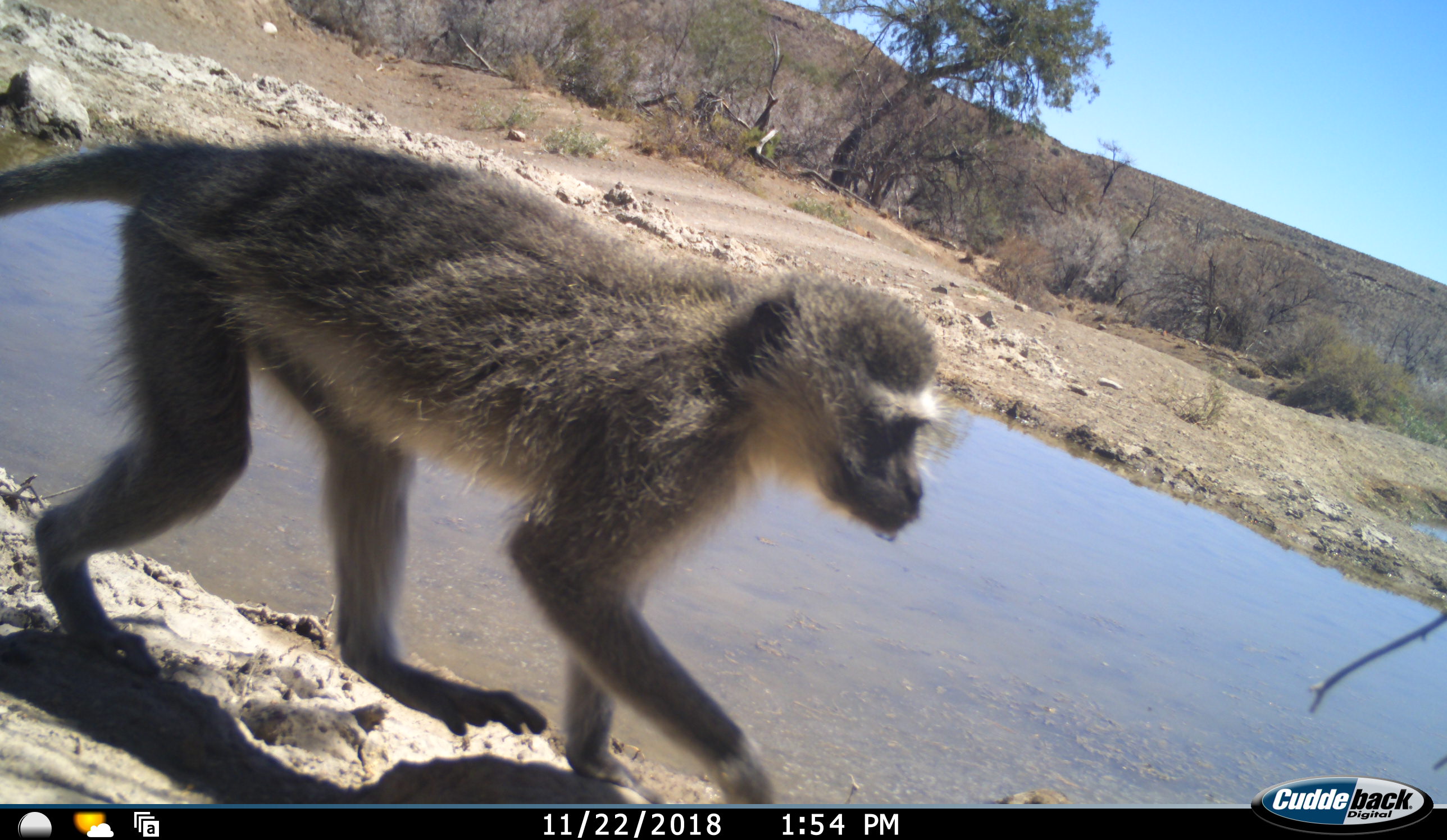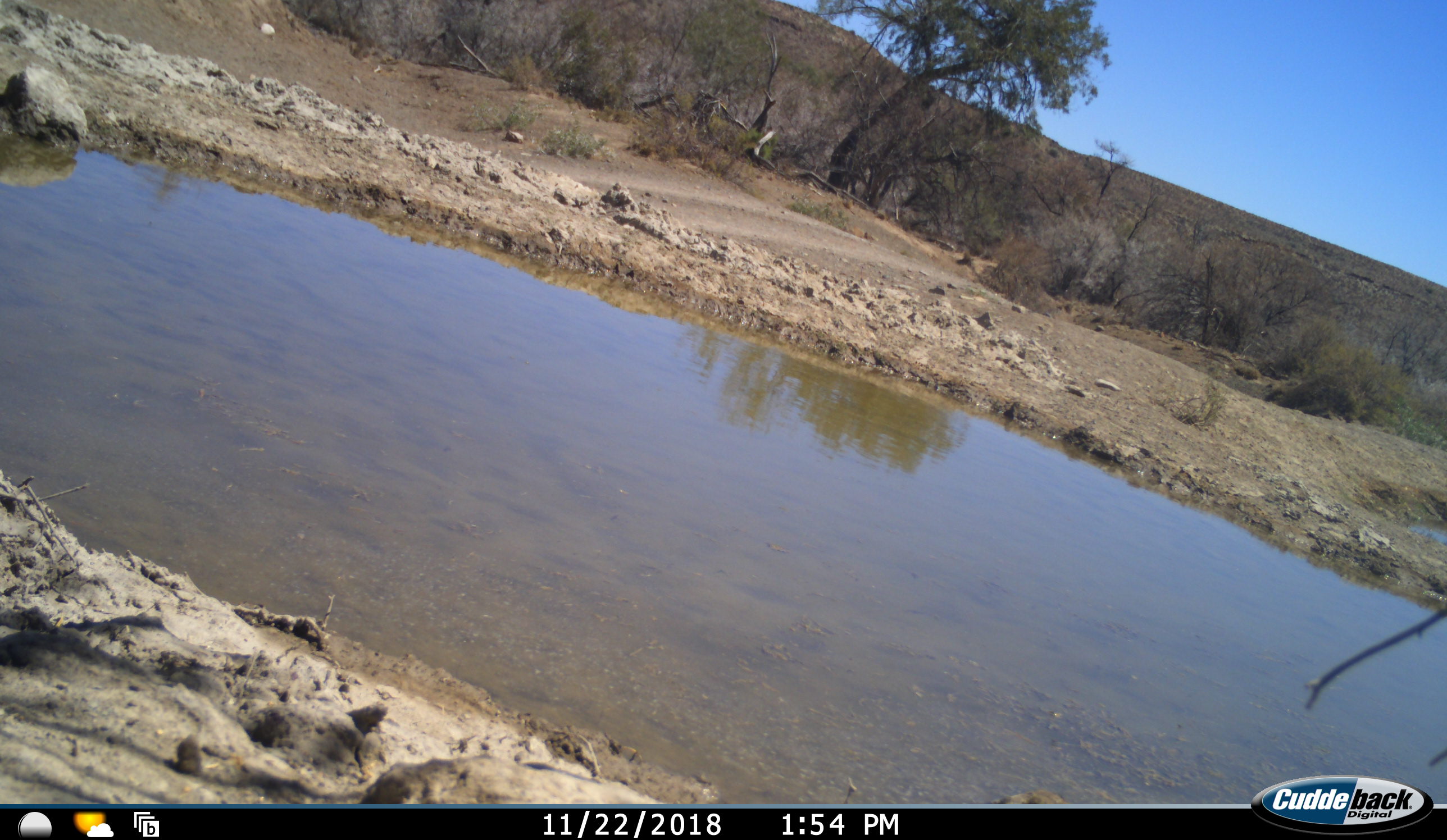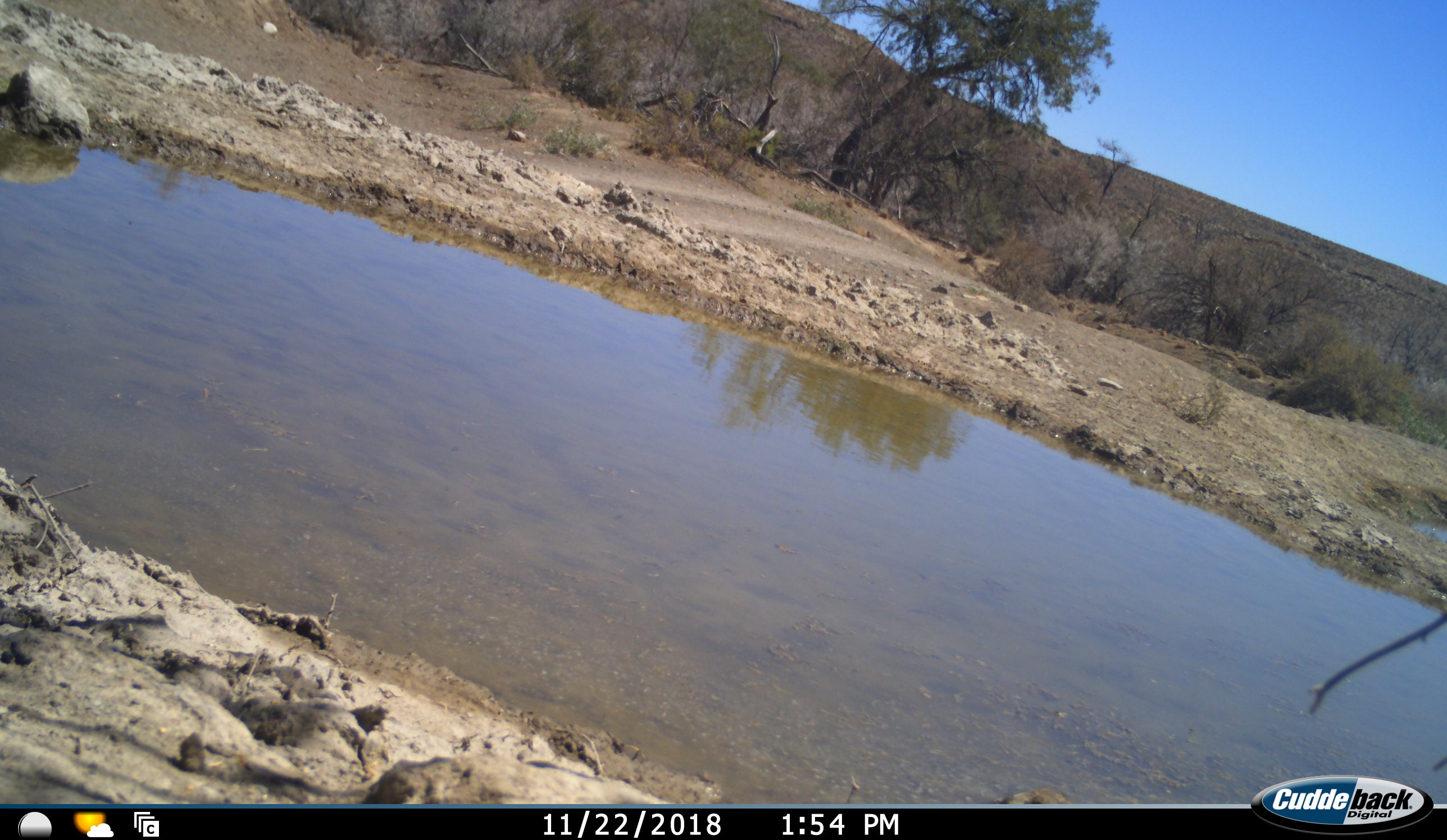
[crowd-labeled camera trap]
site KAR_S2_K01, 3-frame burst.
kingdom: Animalia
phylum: Chordata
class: Mammalia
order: Primates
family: Cercopithecidae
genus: Chlorocebus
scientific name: Chlorocebus pygerythrus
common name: vervet monkey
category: monkeyvervet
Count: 1.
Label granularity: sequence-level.